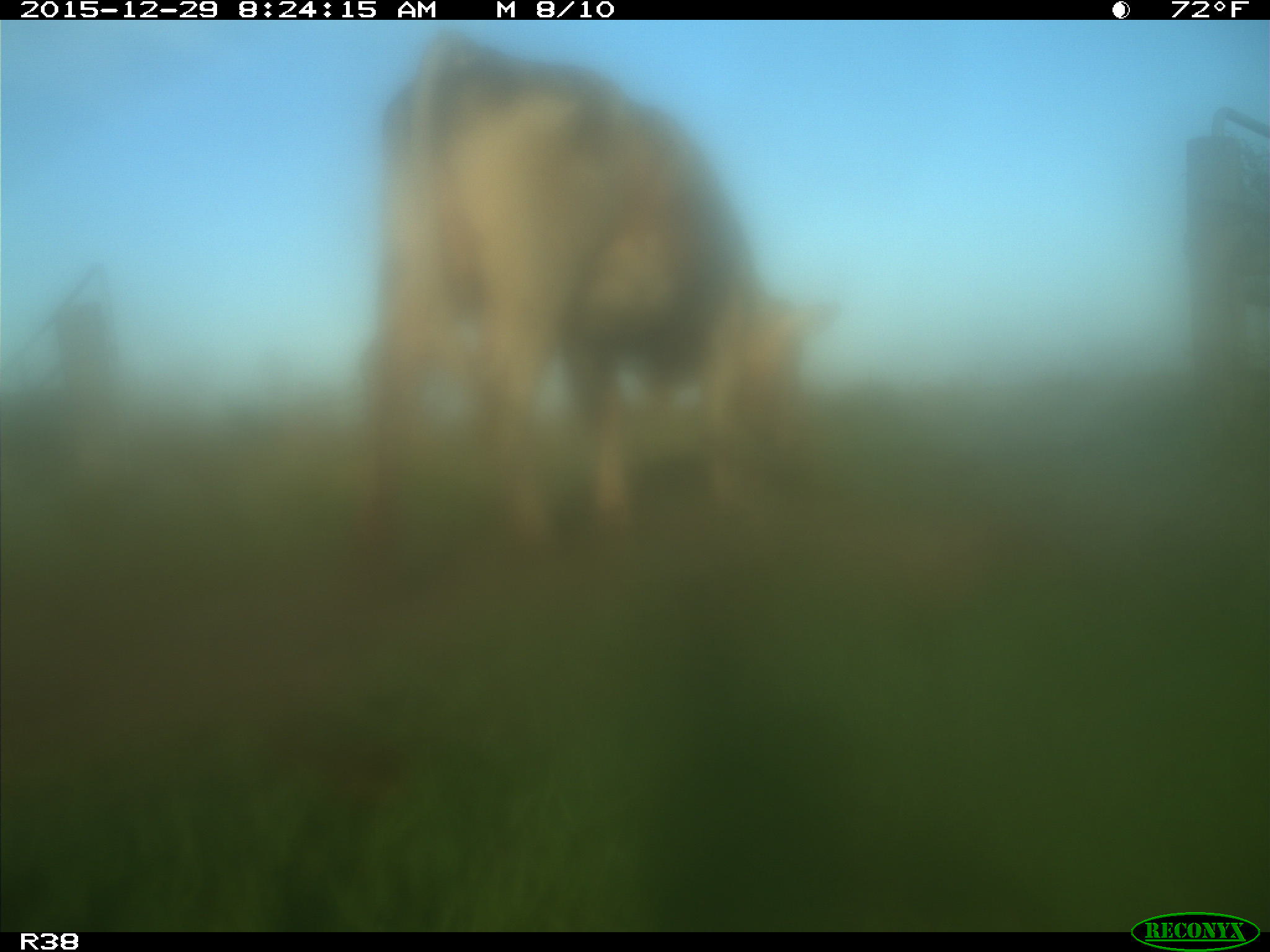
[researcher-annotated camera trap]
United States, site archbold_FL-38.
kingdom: Animalia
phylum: Chordata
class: Mammalia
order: Artiodactyla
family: Bovidae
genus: Bos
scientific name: Bos taurus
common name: domestic cow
Bos taurus (domestic cow).